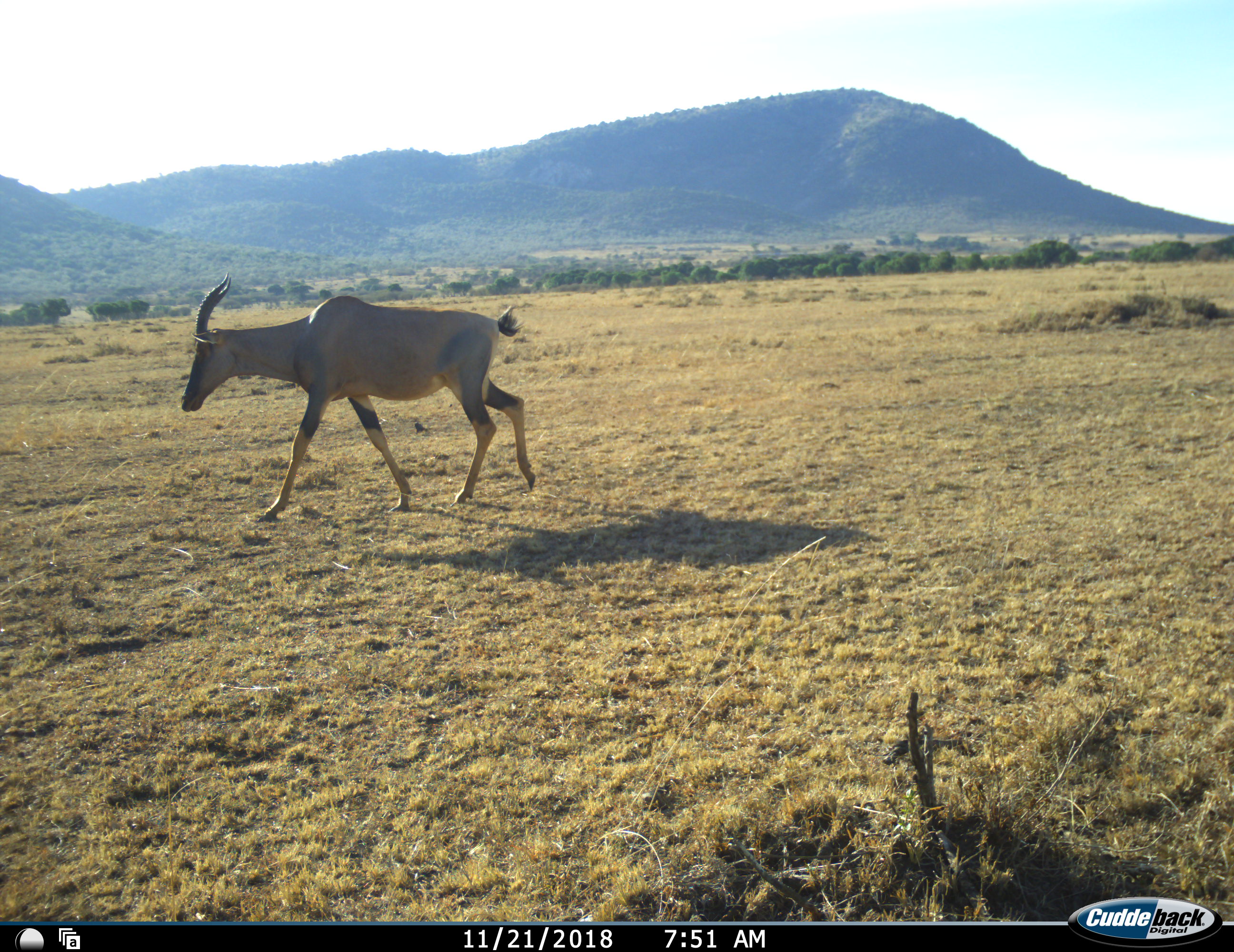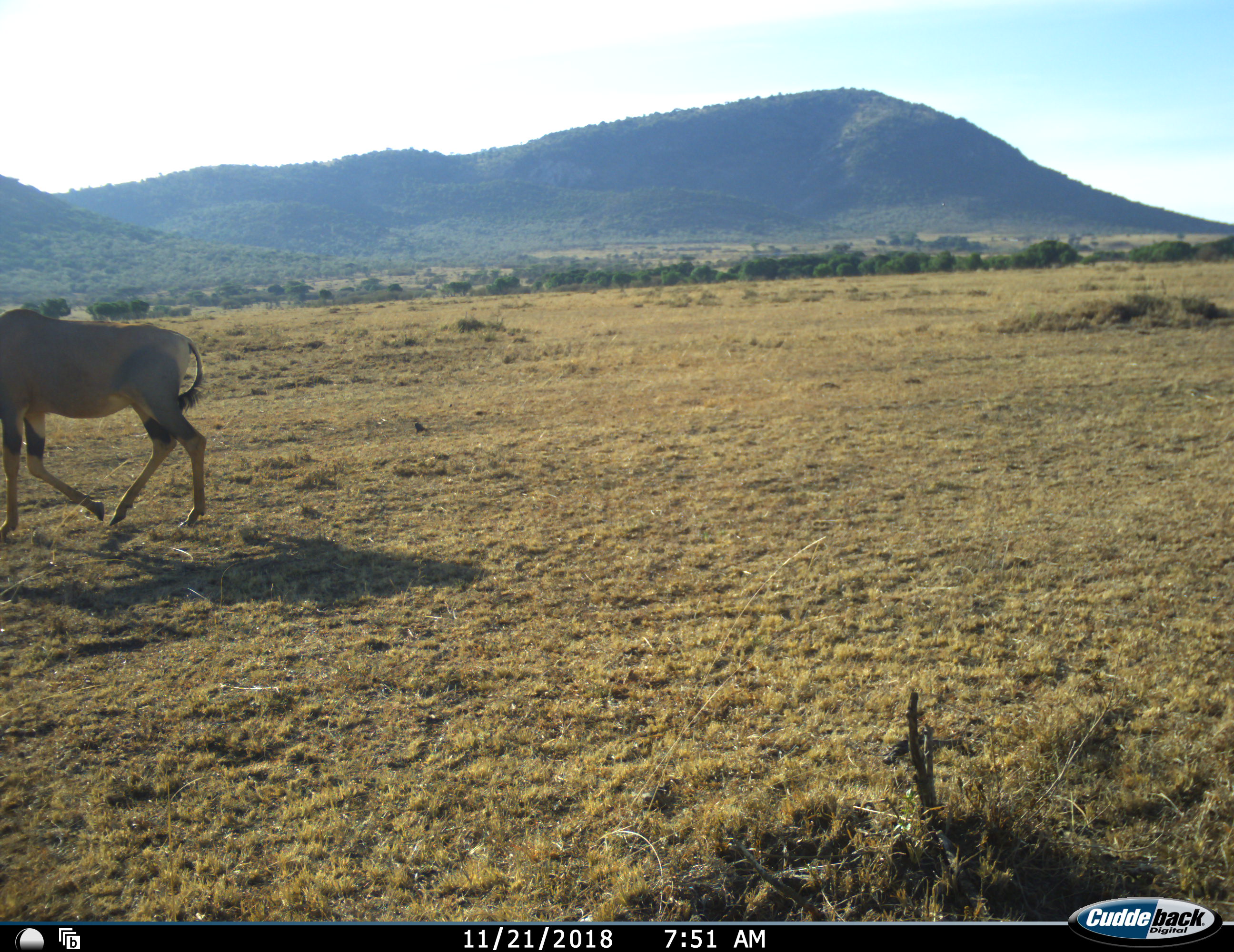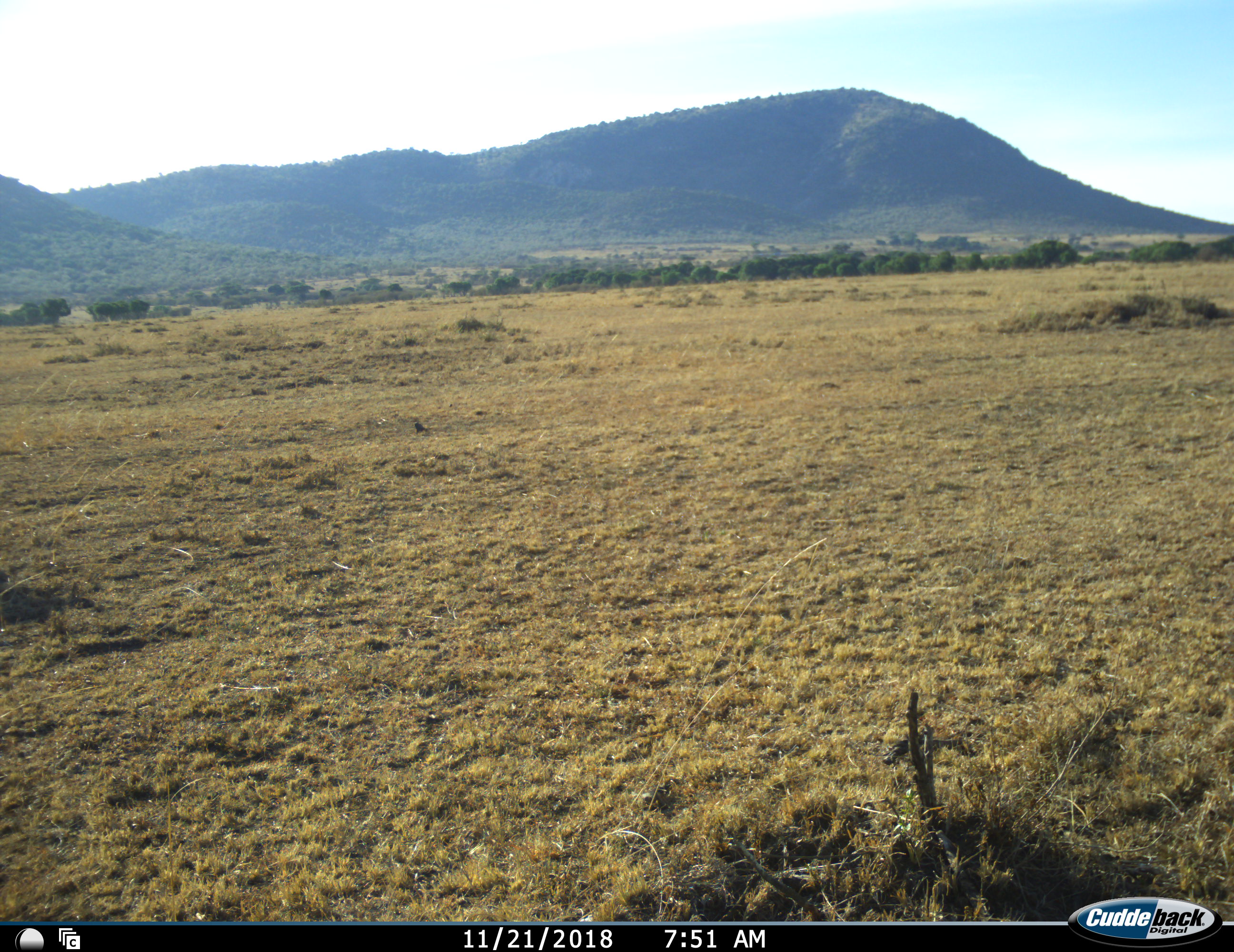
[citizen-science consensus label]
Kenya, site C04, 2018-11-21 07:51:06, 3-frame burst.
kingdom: Animalia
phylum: Chordata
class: Mammalia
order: Artiodactyla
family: Bovidae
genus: Damaliscus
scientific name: Damaliscus lunatus jimela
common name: topi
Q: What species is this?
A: Topi (Damaliscus lunatus jimela).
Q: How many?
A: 1.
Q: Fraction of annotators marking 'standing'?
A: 0%.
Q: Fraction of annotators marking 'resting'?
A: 0%.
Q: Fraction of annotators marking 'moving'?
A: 100%.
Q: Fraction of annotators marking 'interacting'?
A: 0%.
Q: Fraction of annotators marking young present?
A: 0%.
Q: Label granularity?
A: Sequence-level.